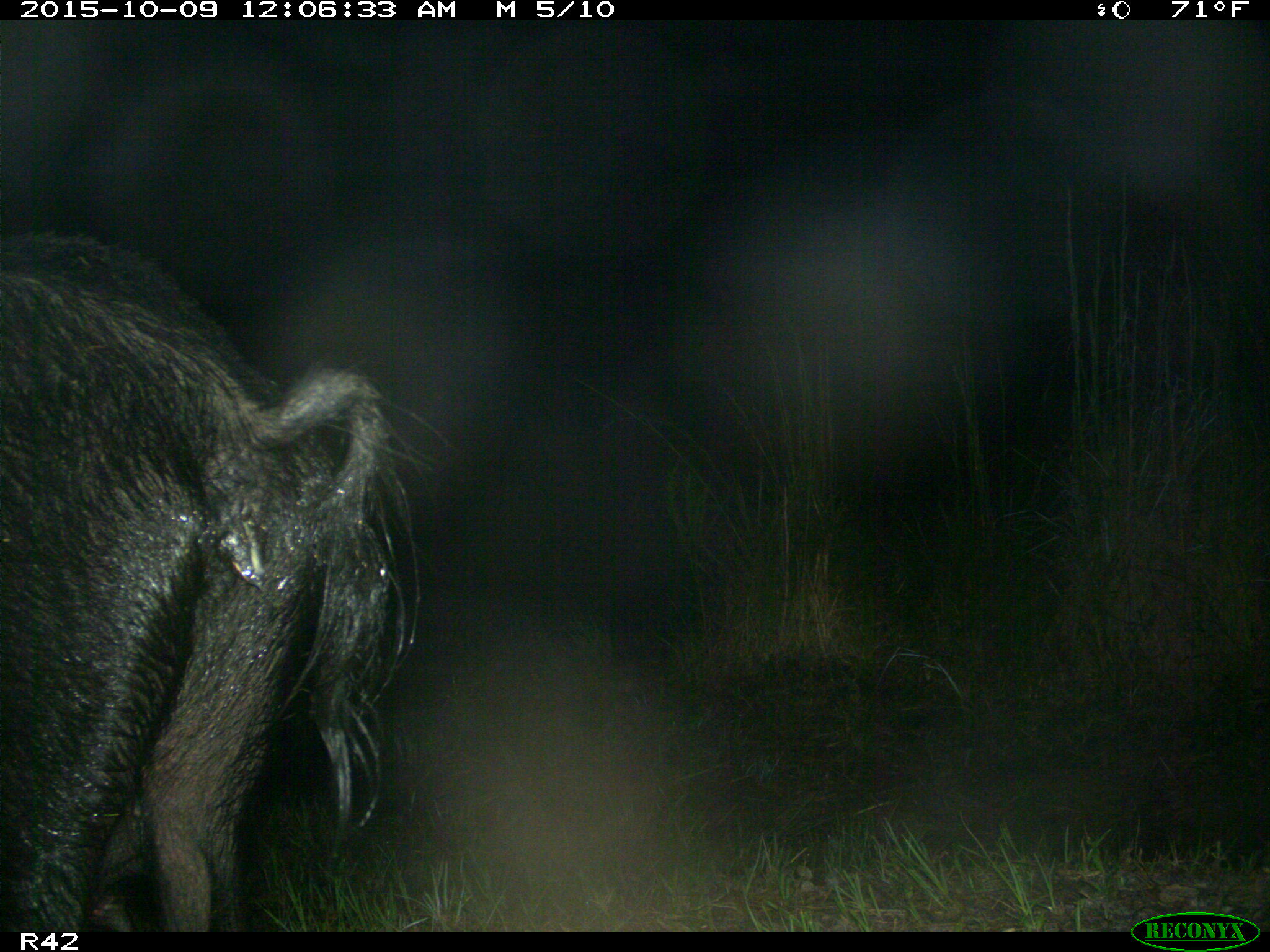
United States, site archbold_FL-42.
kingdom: Animalia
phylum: Chordata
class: Mammalia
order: Artiodactyla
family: Suidae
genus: Sus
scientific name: Sus scrofa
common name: wild boar